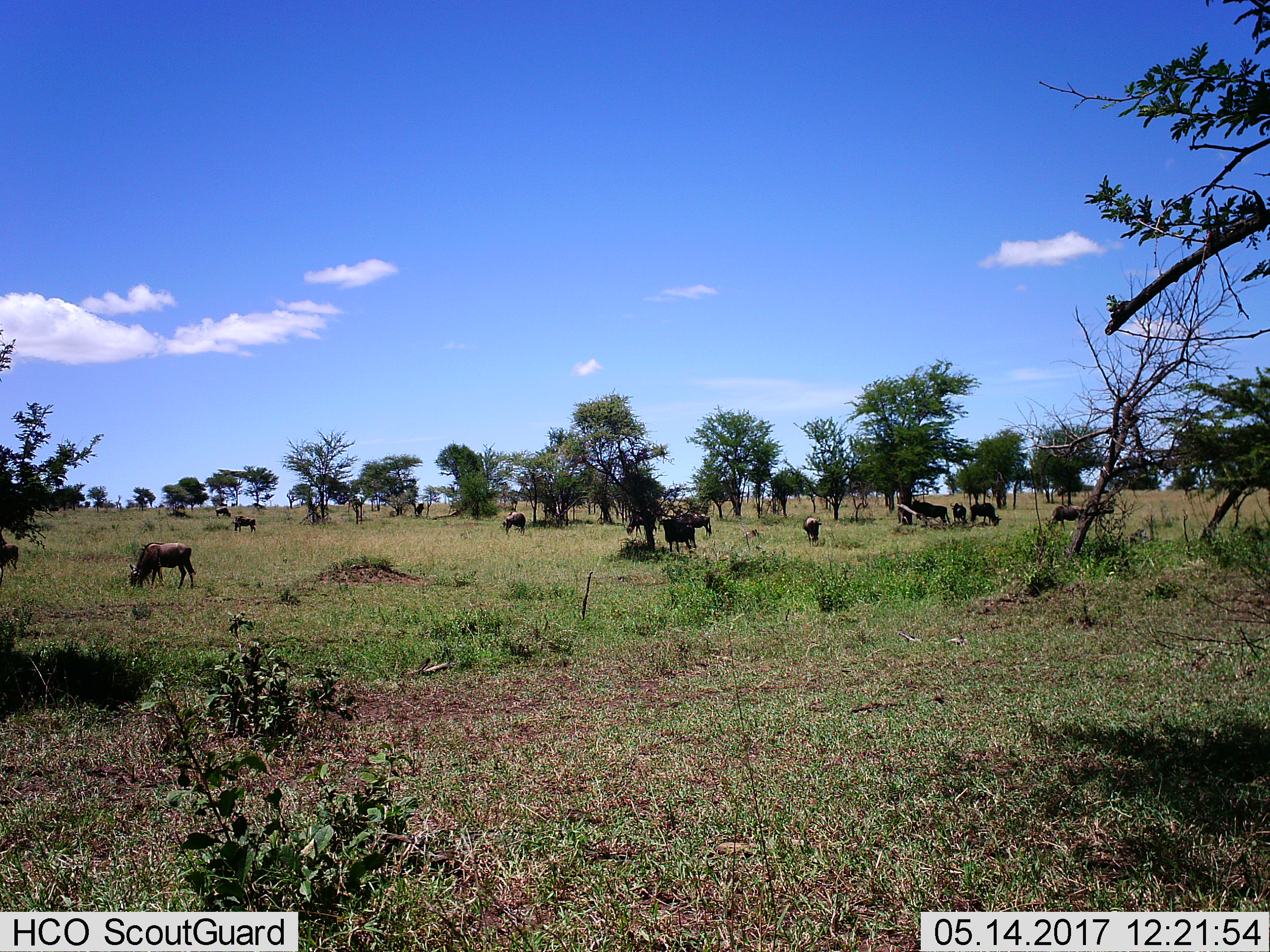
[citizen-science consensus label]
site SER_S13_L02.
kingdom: Animalia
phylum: Chordata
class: Mammalia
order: Artiodactyla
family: Bovidae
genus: Connochaetes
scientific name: Connochaetes taurinus taurinus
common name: blue wildebeest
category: wildebeestblue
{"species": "wildebeestblue (blue wildebeest) (Connochaetes taurinus taurinus)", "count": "11-50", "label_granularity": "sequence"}